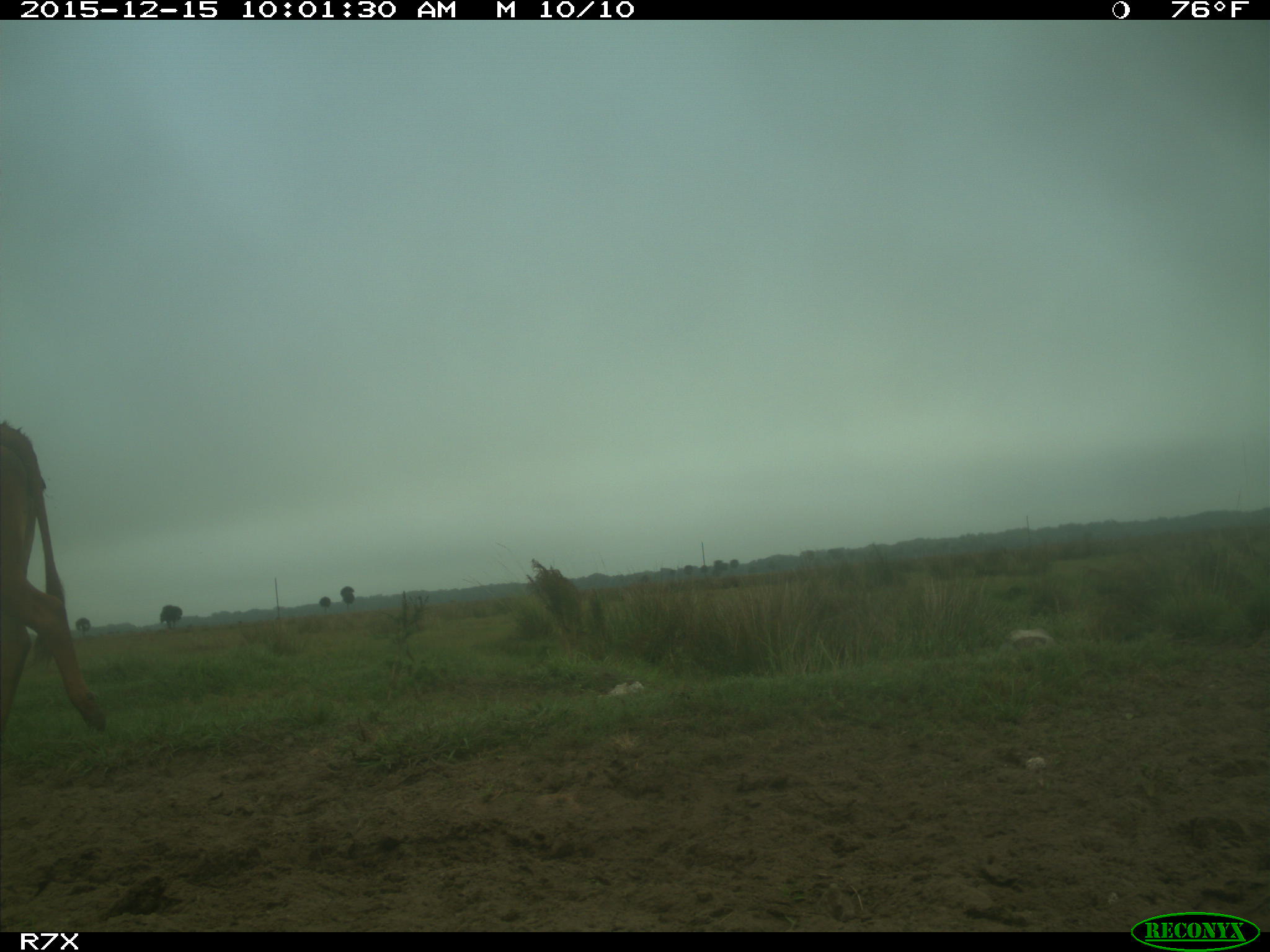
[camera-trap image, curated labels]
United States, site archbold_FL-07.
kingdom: Animalia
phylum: Chordata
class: Mammalia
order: Artiodactyla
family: Bovidae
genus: Bos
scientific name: Bos taurus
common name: domestic cow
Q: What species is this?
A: Bos taurus (domestic cow).